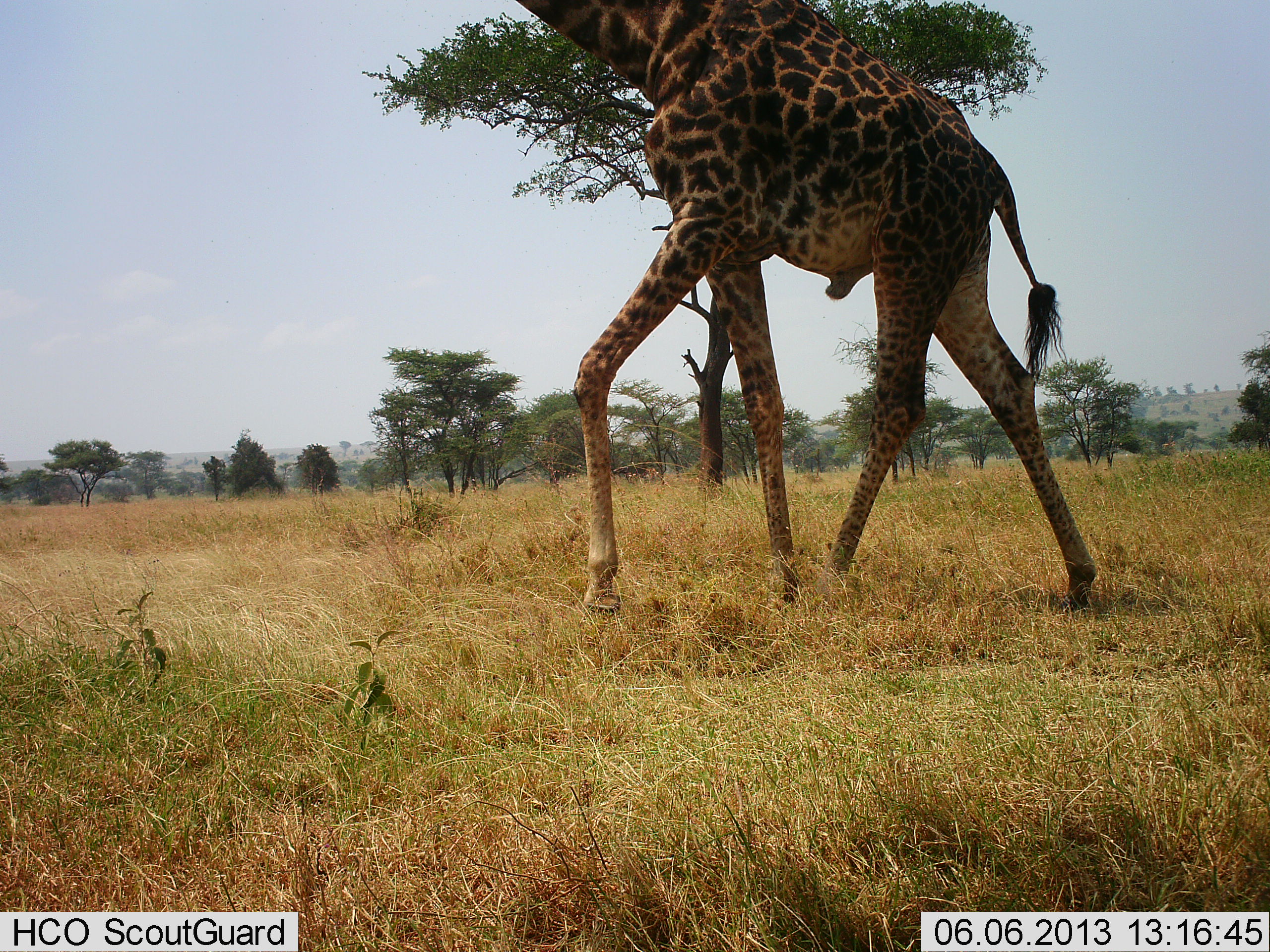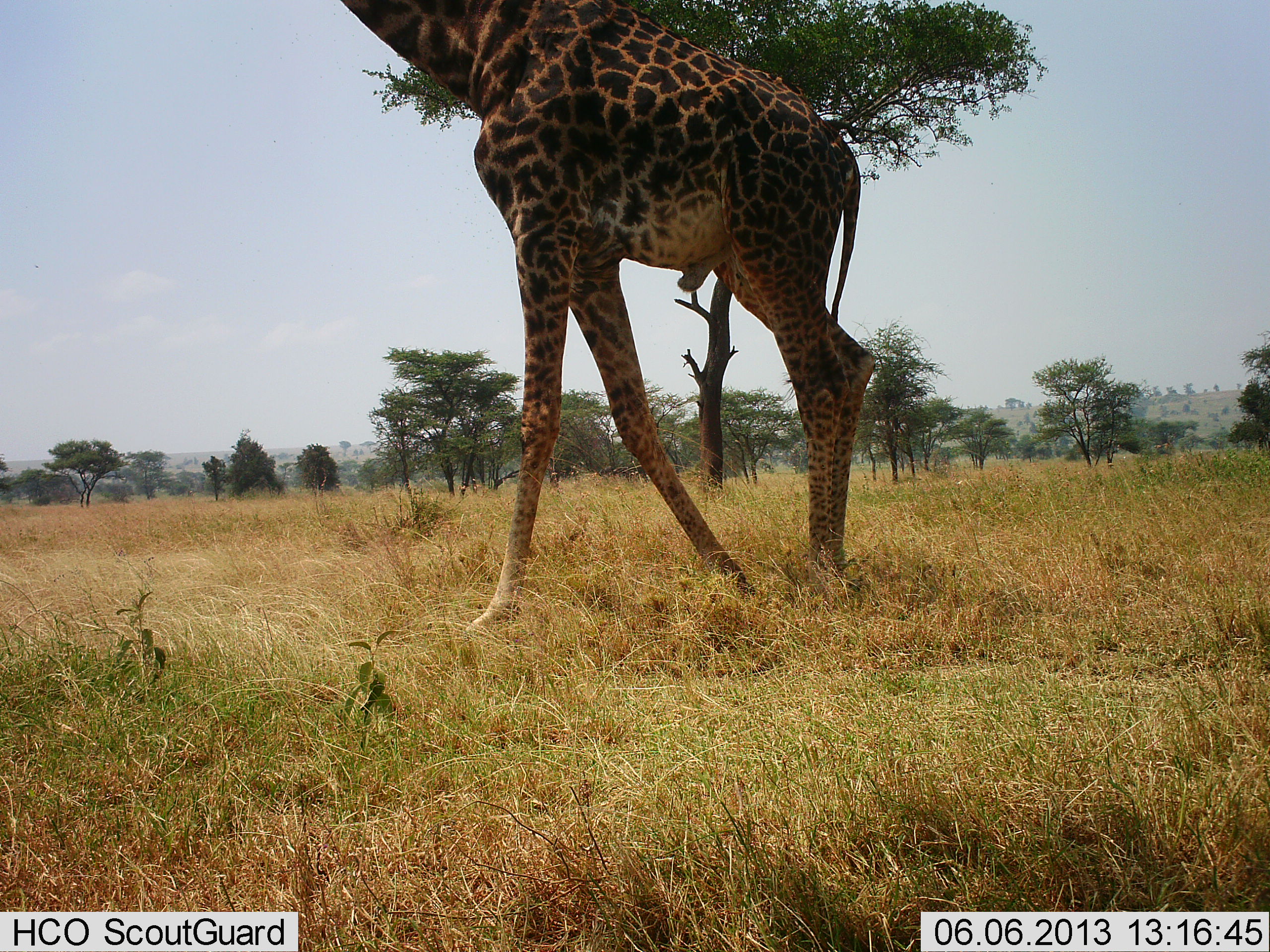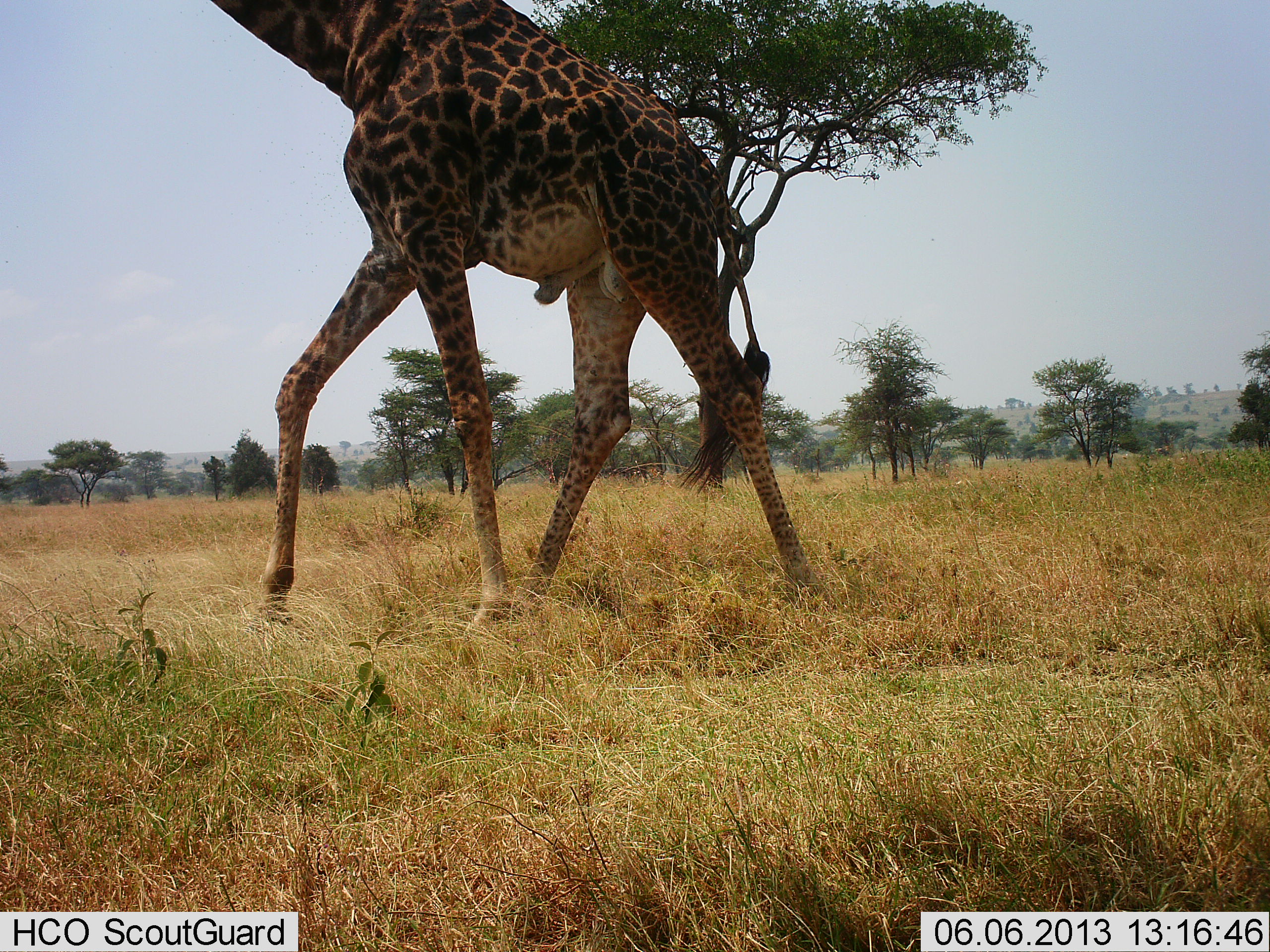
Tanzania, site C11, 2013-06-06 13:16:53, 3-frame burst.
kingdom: Animalia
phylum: Chordata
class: Mammalia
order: Artiodactyla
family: Giraffidae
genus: Giraffa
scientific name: Giraffa camelopardalis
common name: giraffe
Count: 1.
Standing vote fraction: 12%.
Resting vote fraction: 0%.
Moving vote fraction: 92%.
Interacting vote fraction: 0%.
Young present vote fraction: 0%.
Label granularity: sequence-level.